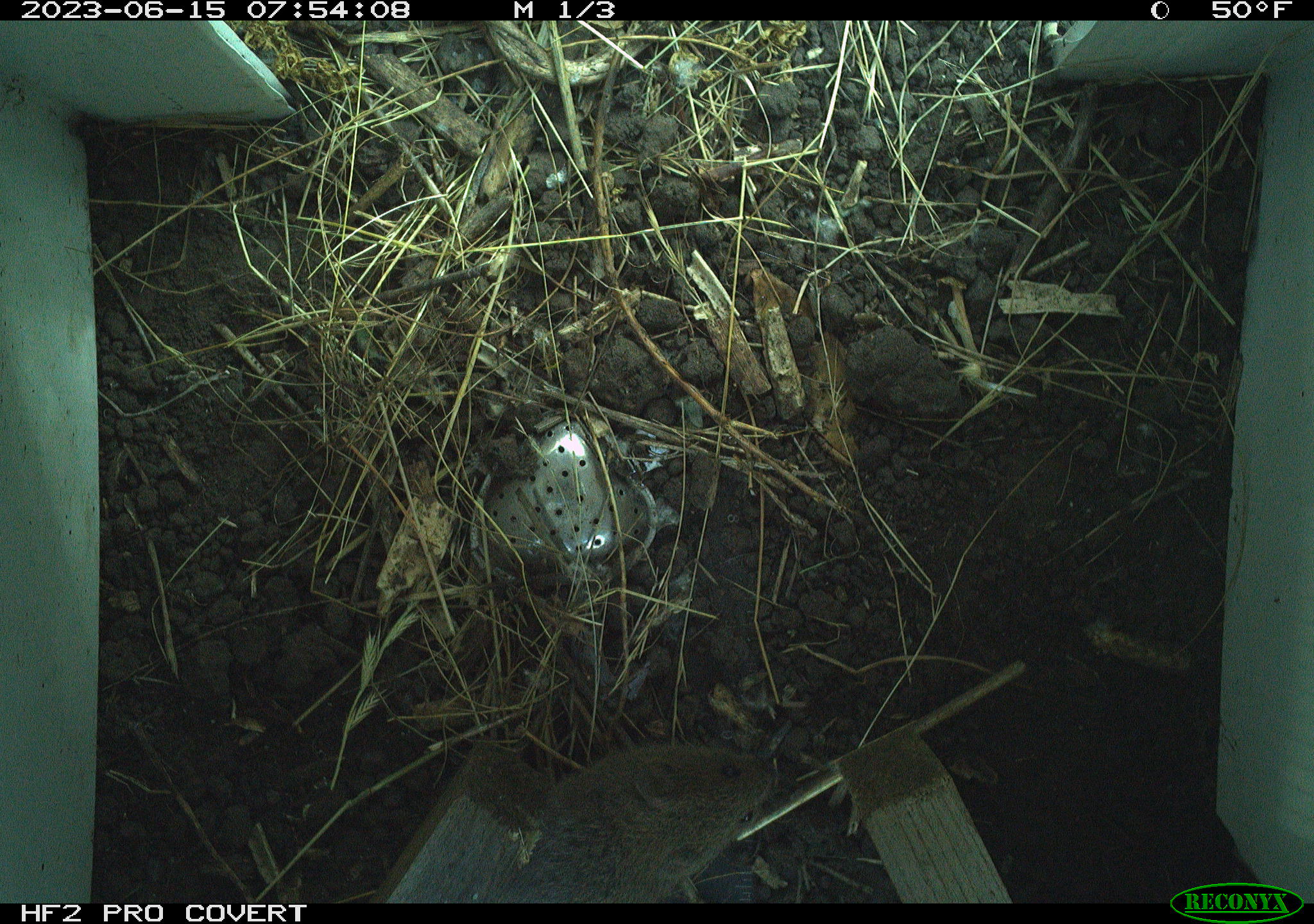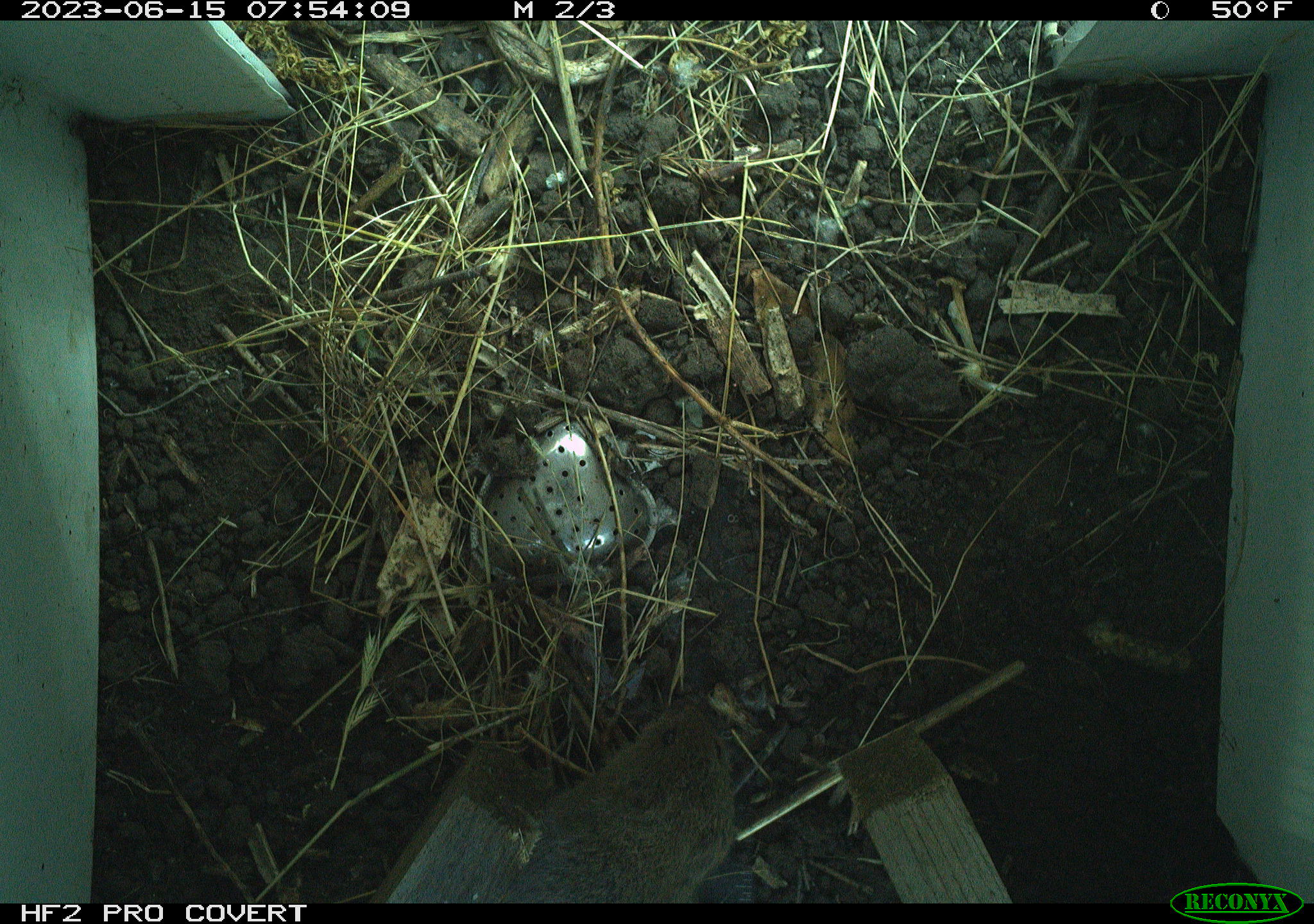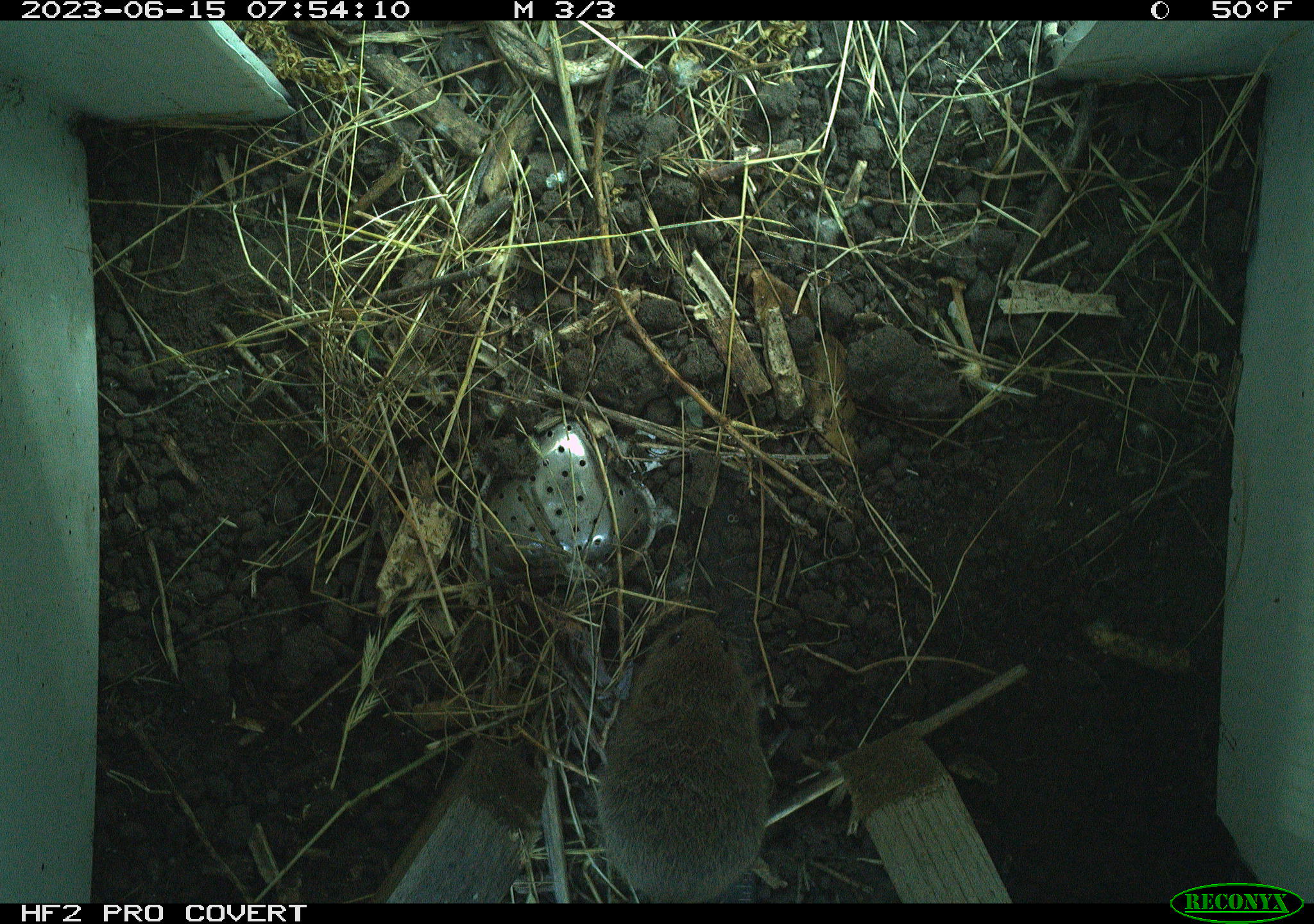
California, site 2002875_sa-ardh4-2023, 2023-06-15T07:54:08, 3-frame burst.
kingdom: Animalia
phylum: Chordata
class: Mammalia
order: Rodentia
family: Cricetidae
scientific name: Arvicolinae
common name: voles, lemmings, and muskrats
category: arvicolinae subfamily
Arvicolinae subfamily (voles, lemmings, and muskrats) (Arvicolinae).